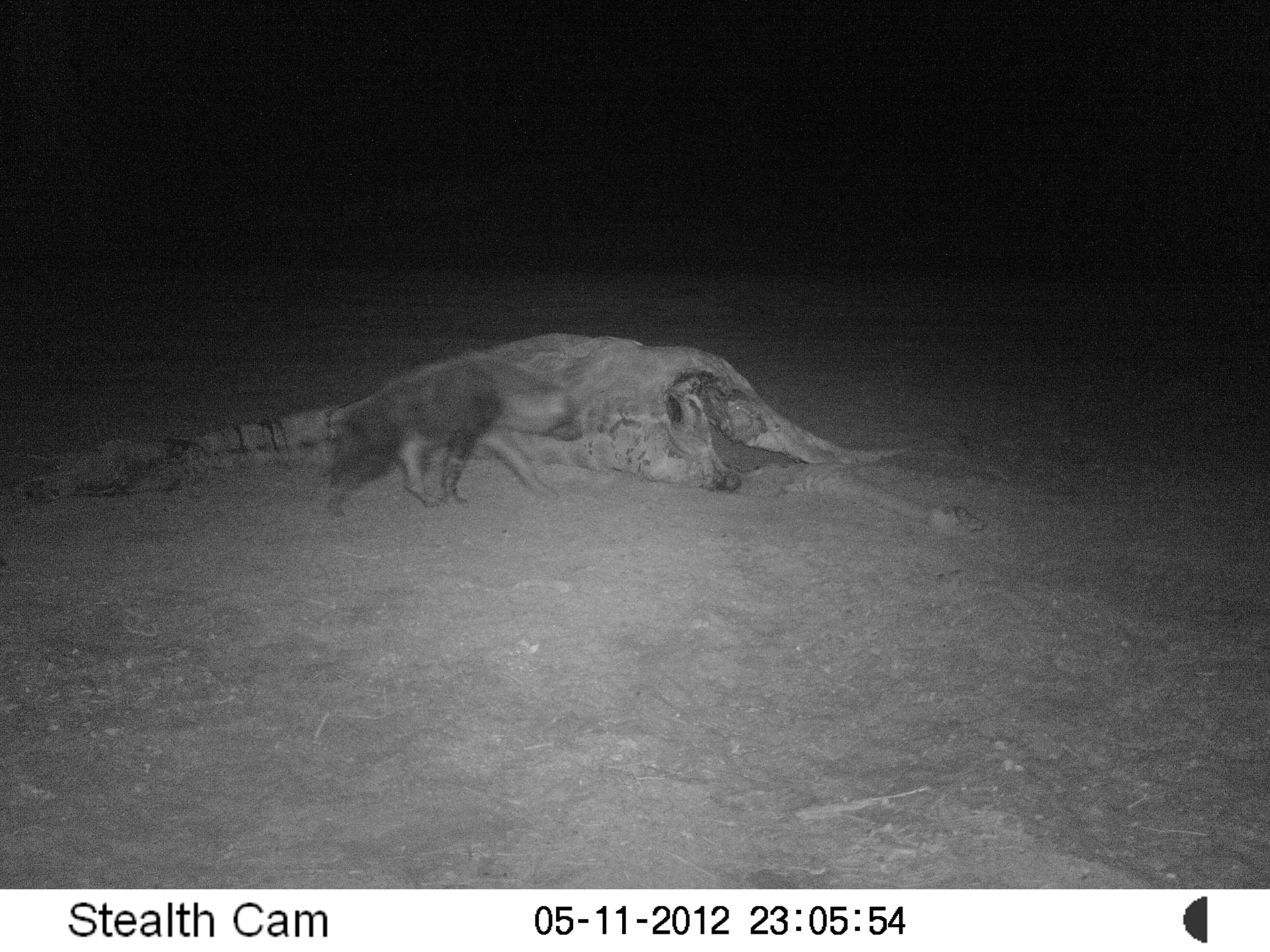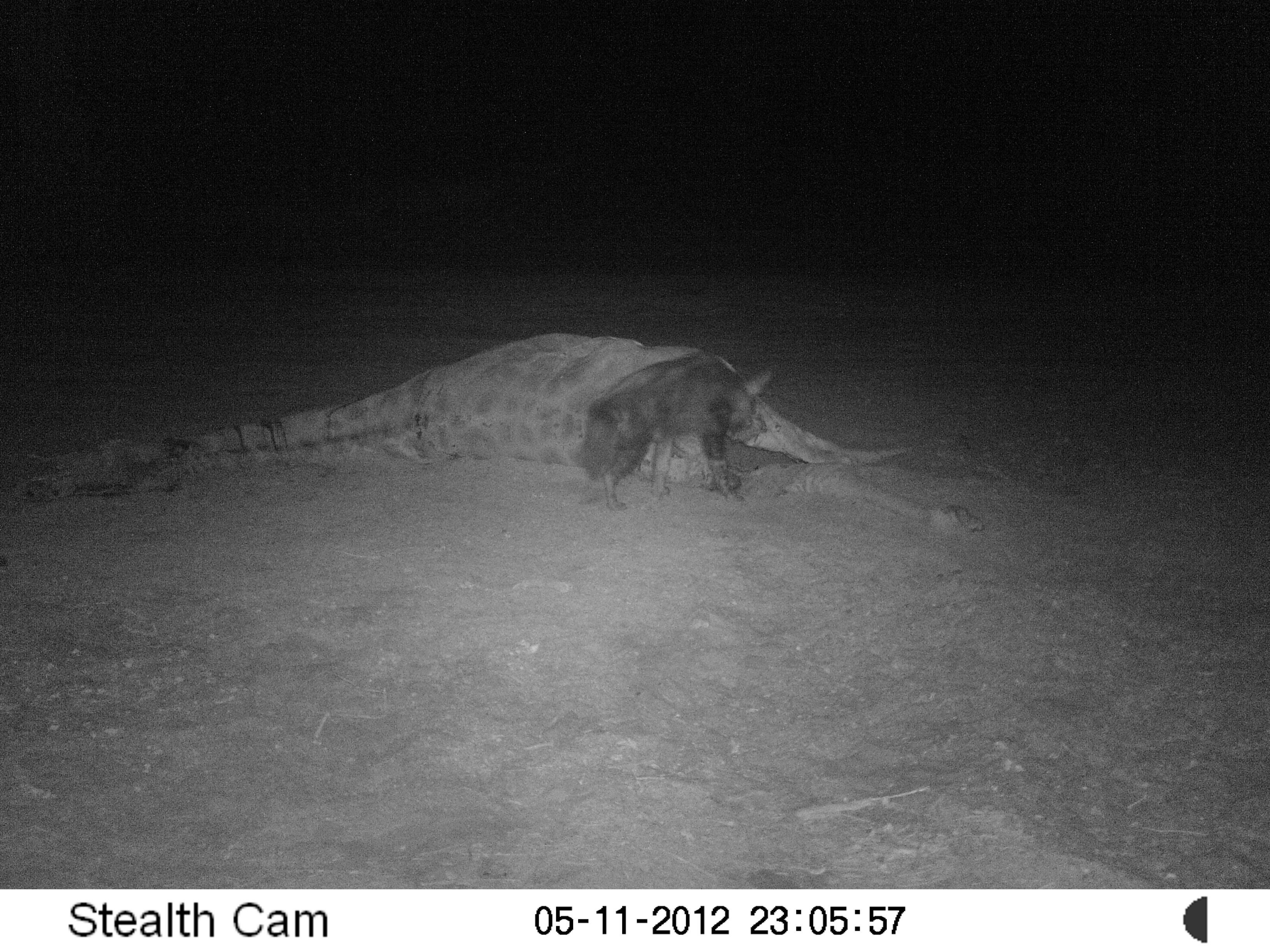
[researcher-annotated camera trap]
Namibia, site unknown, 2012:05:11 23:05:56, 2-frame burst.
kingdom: Animalia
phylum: Chordata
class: Mammalia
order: Carnivora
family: Hyaenidae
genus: Parahyaena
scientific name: Parahyaena brunnea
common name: brown hyena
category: hyaena brunnea